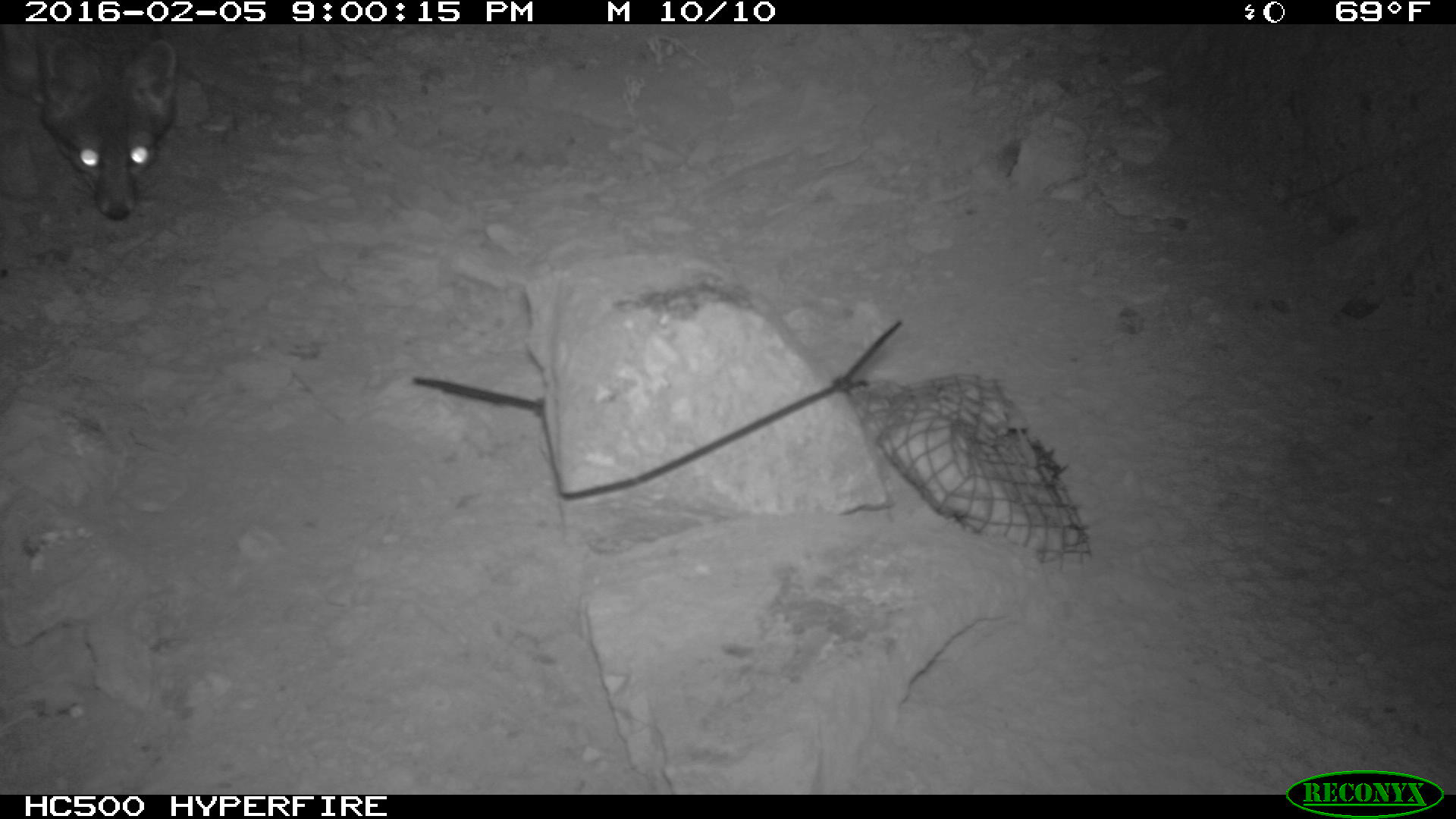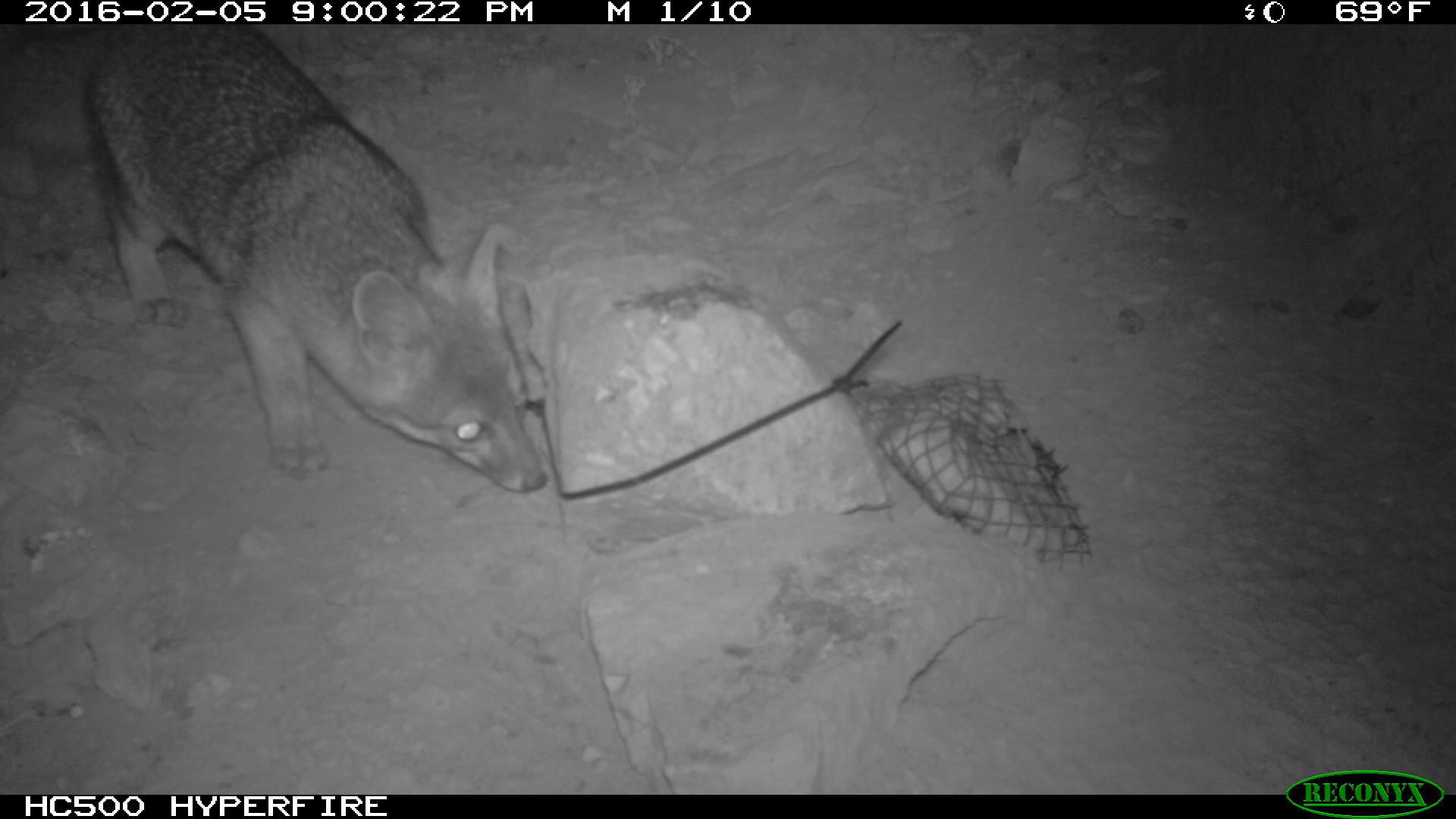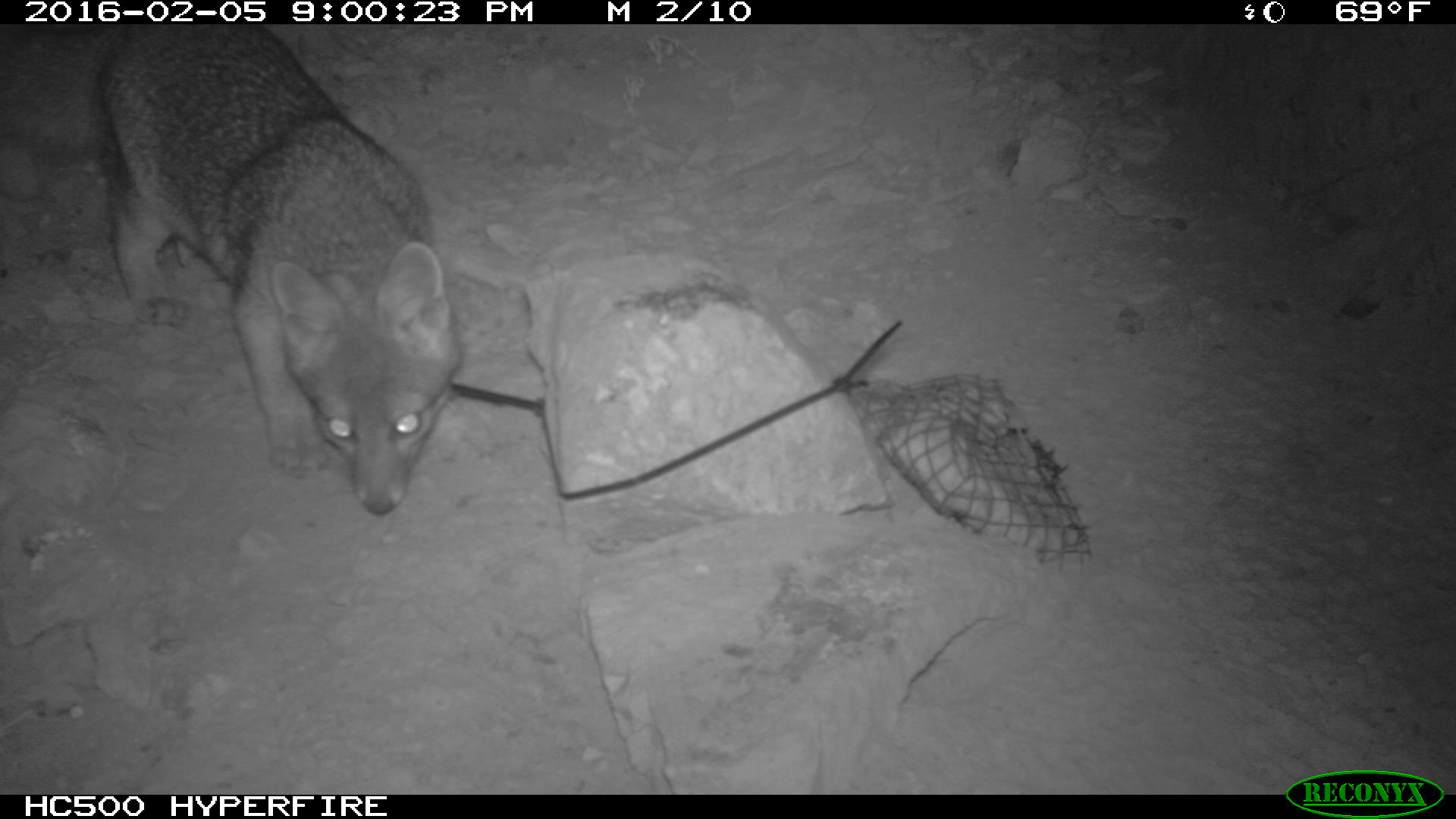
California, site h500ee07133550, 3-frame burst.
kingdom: Animalia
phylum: Chordata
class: Mammalia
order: Carnivora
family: Canidae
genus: Urocyon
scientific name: Urocyon littoralis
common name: island fox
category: fox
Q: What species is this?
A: Fox (island fox) (Urocyon littoralis).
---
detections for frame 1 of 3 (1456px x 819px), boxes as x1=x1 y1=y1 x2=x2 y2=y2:
fox: x1=0 y1=21 x2=184 y2=218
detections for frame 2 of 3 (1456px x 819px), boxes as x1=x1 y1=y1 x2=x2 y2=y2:
fox: x1=0 y1=26 x2=553 y2=491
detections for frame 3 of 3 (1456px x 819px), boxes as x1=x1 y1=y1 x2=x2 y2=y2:
fox: x1=0 y1=24 x2=460 y2=514